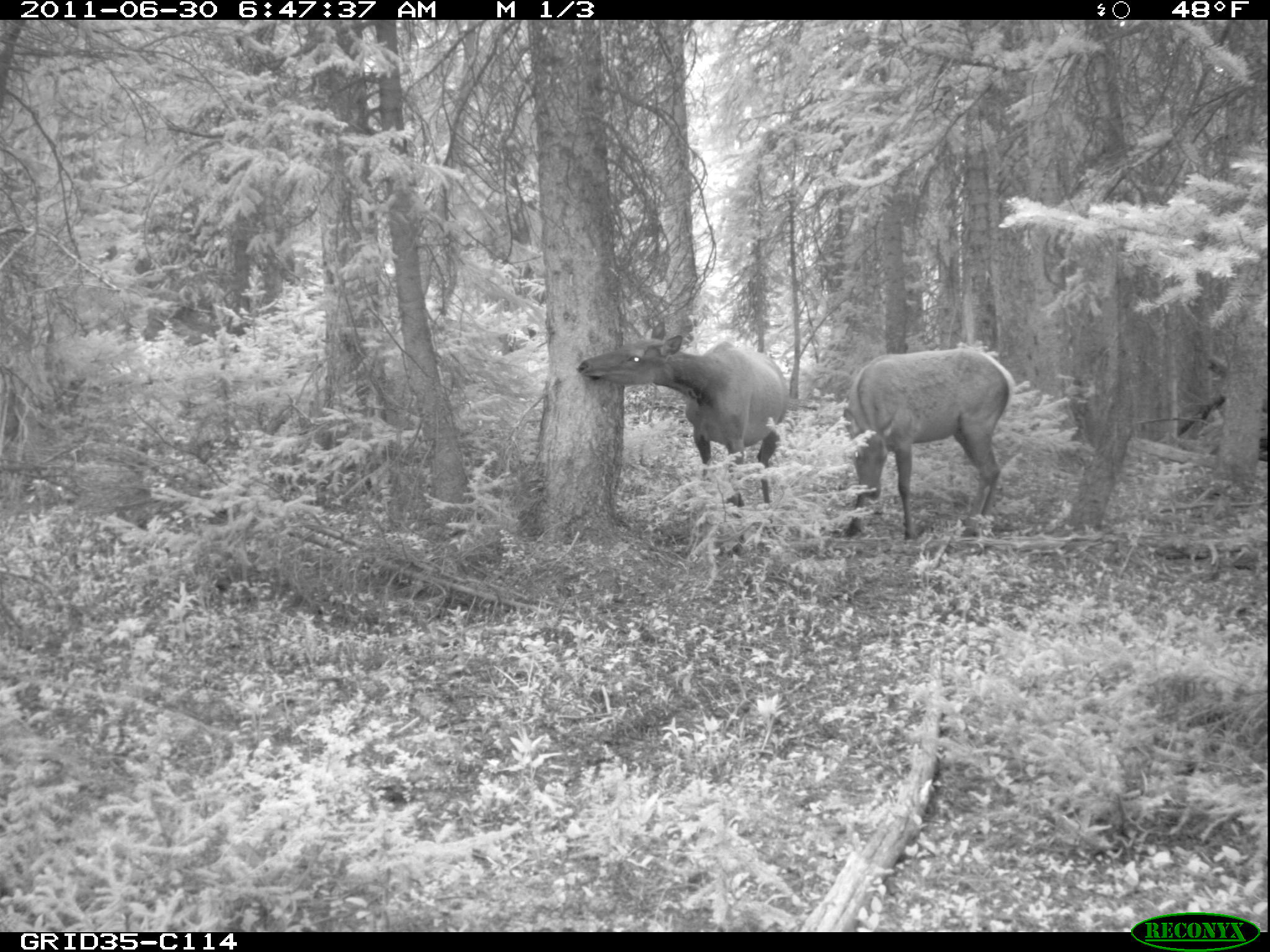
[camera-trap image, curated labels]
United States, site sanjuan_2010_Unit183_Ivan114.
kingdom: Animalia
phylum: Chordata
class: Mammalia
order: Artiodactyla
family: Cervidae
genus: Cervus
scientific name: Cervus elaphus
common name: red deer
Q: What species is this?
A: Cervus elaphus (red deer).